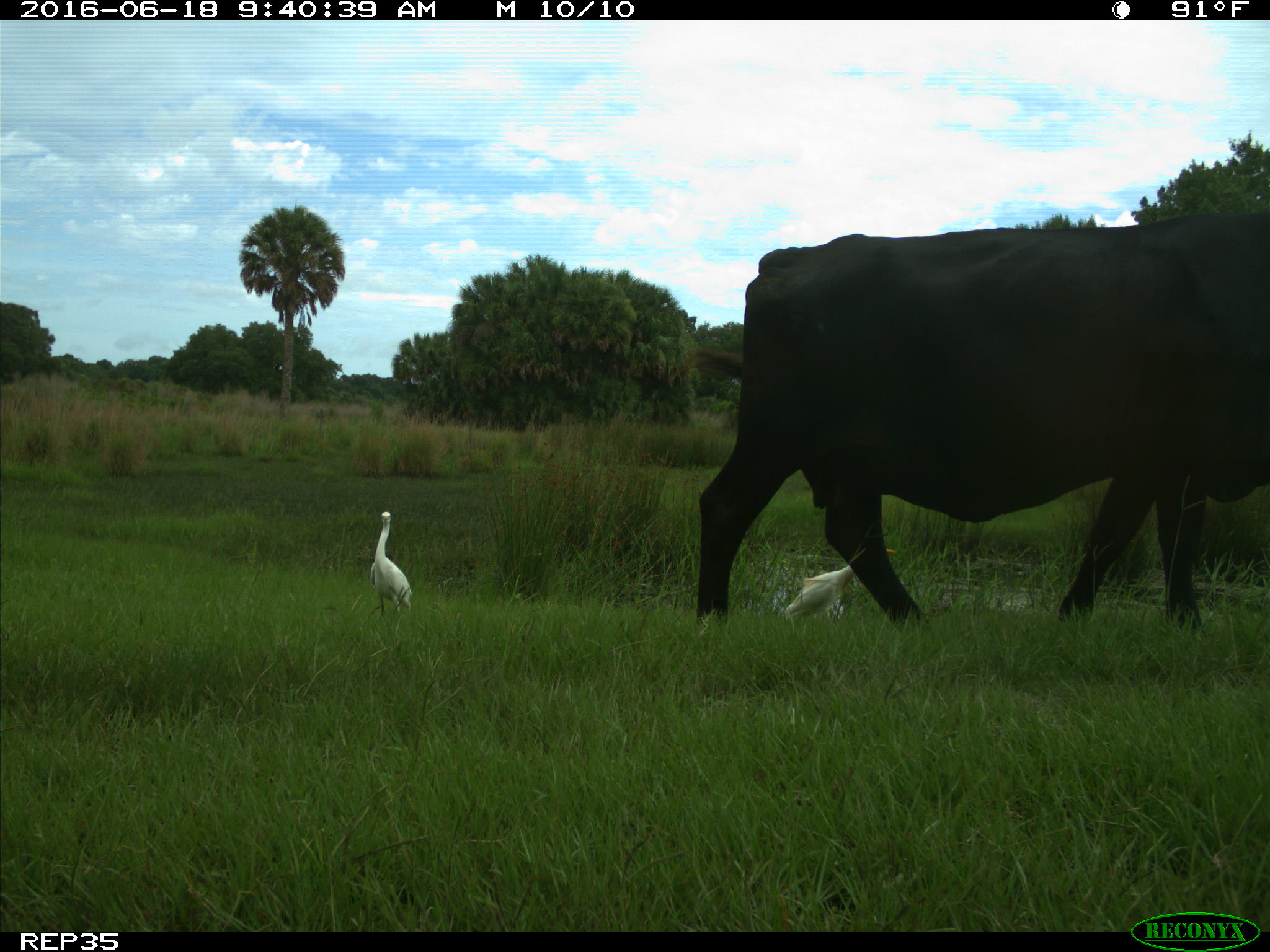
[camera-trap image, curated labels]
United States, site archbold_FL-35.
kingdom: Animalia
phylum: Chordata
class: Mammalia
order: Artiodactyla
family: Bovidae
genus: Bos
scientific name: Bos taurus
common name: domestic cow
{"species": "Bos taurus (domestic cow)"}